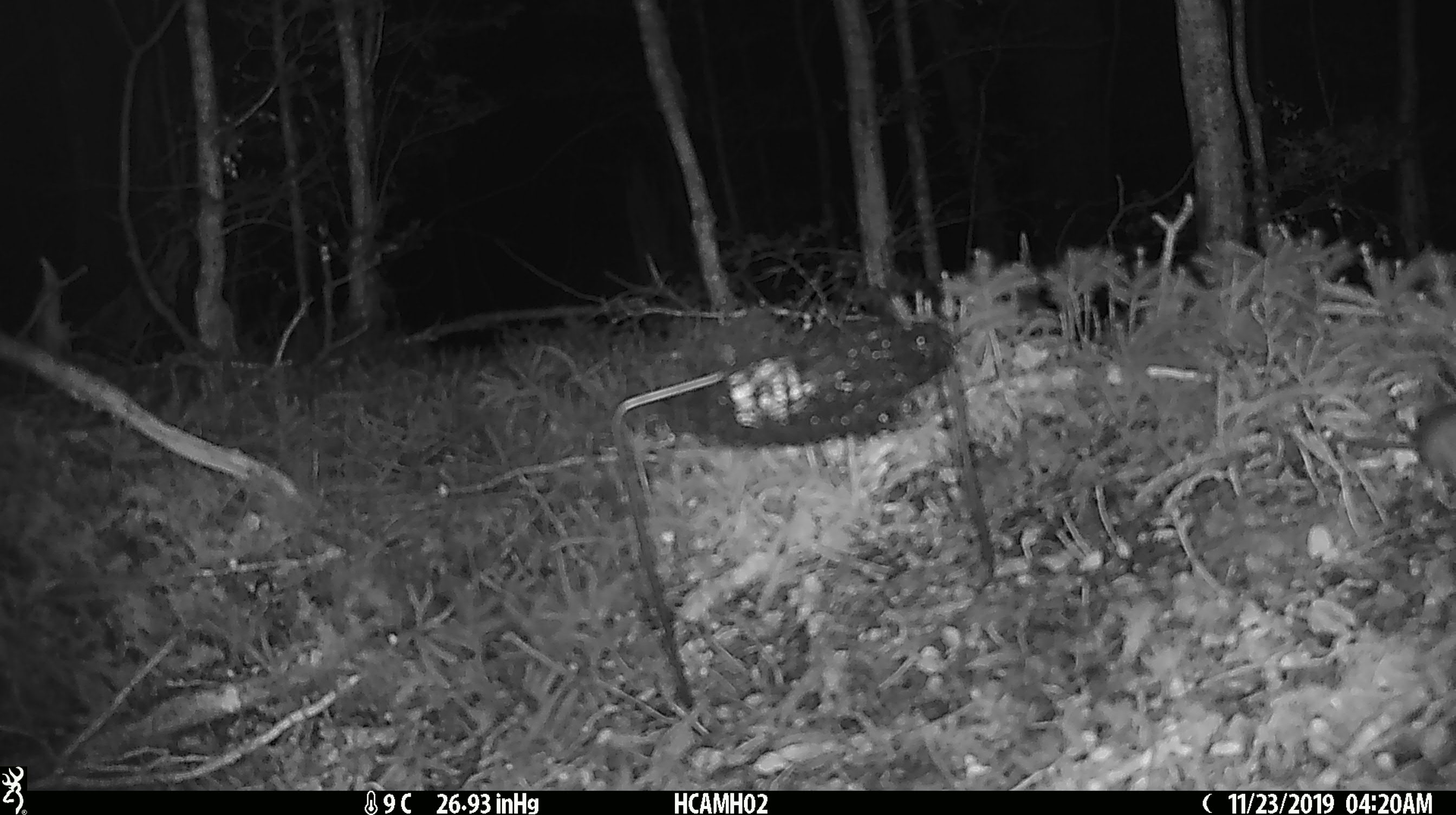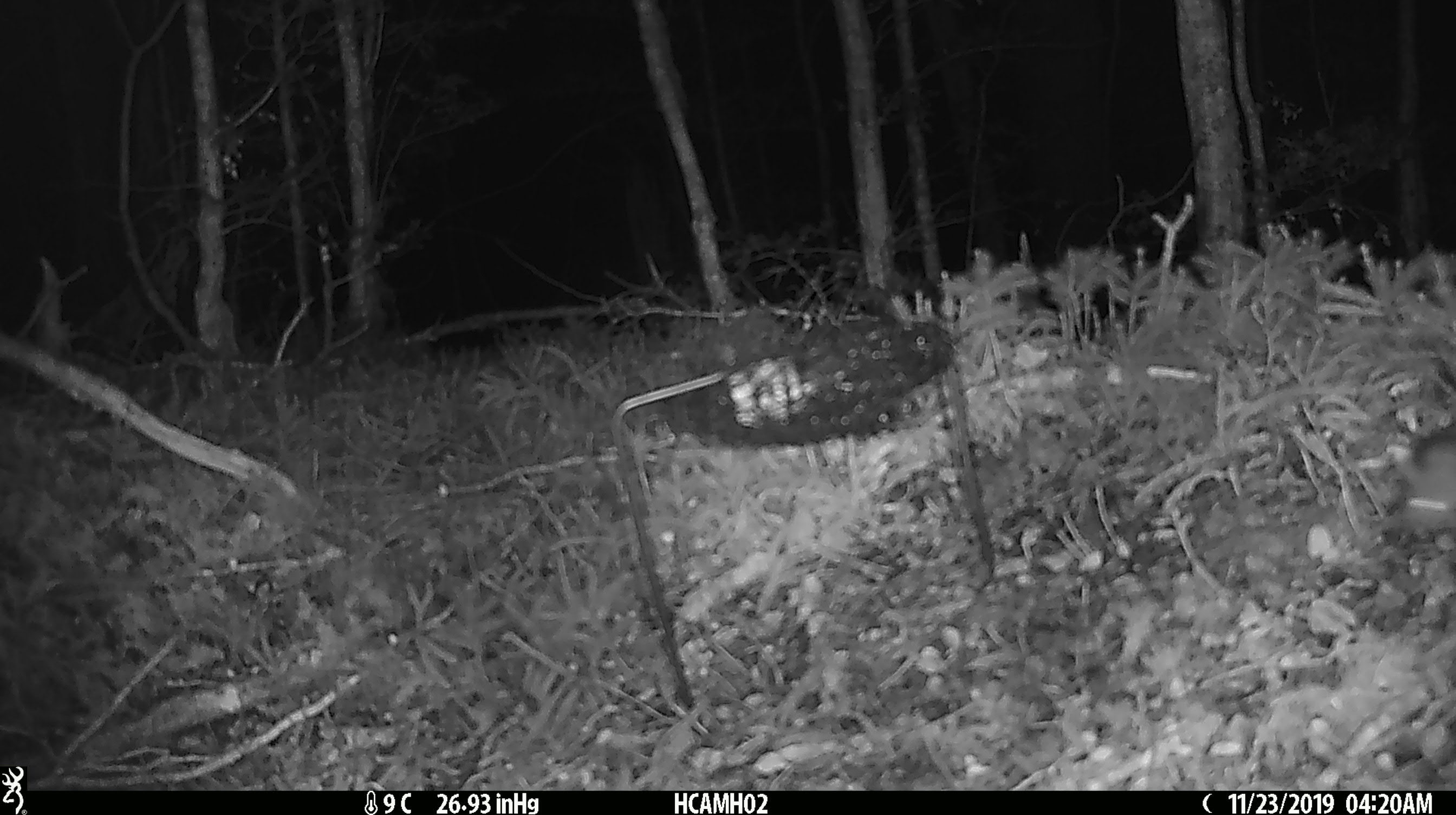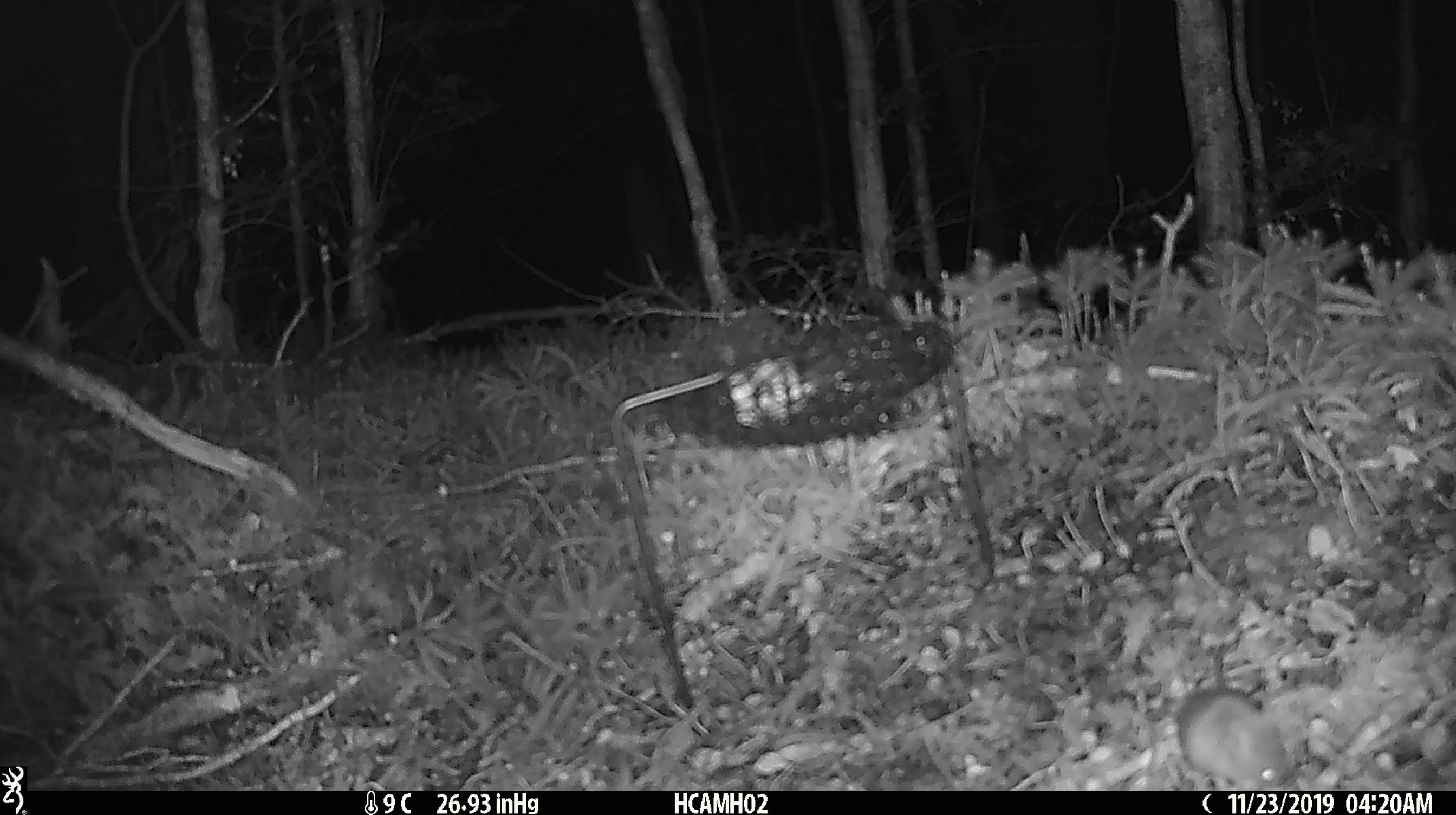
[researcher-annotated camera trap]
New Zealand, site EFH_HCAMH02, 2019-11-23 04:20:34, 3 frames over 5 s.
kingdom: Animalia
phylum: Chordata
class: Mammalia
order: Rodentia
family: Muridae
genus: Mus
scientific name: Mus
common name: mouse